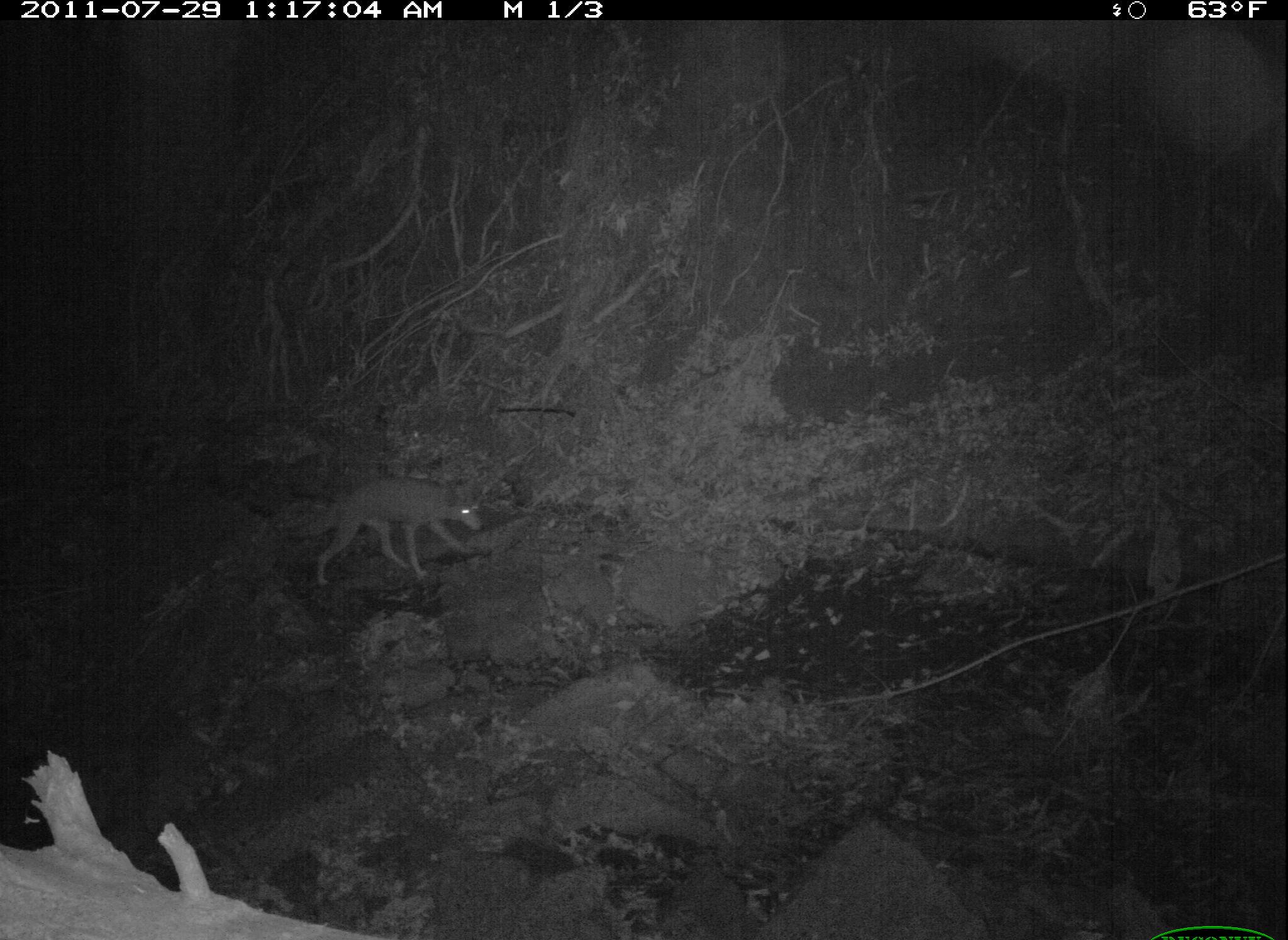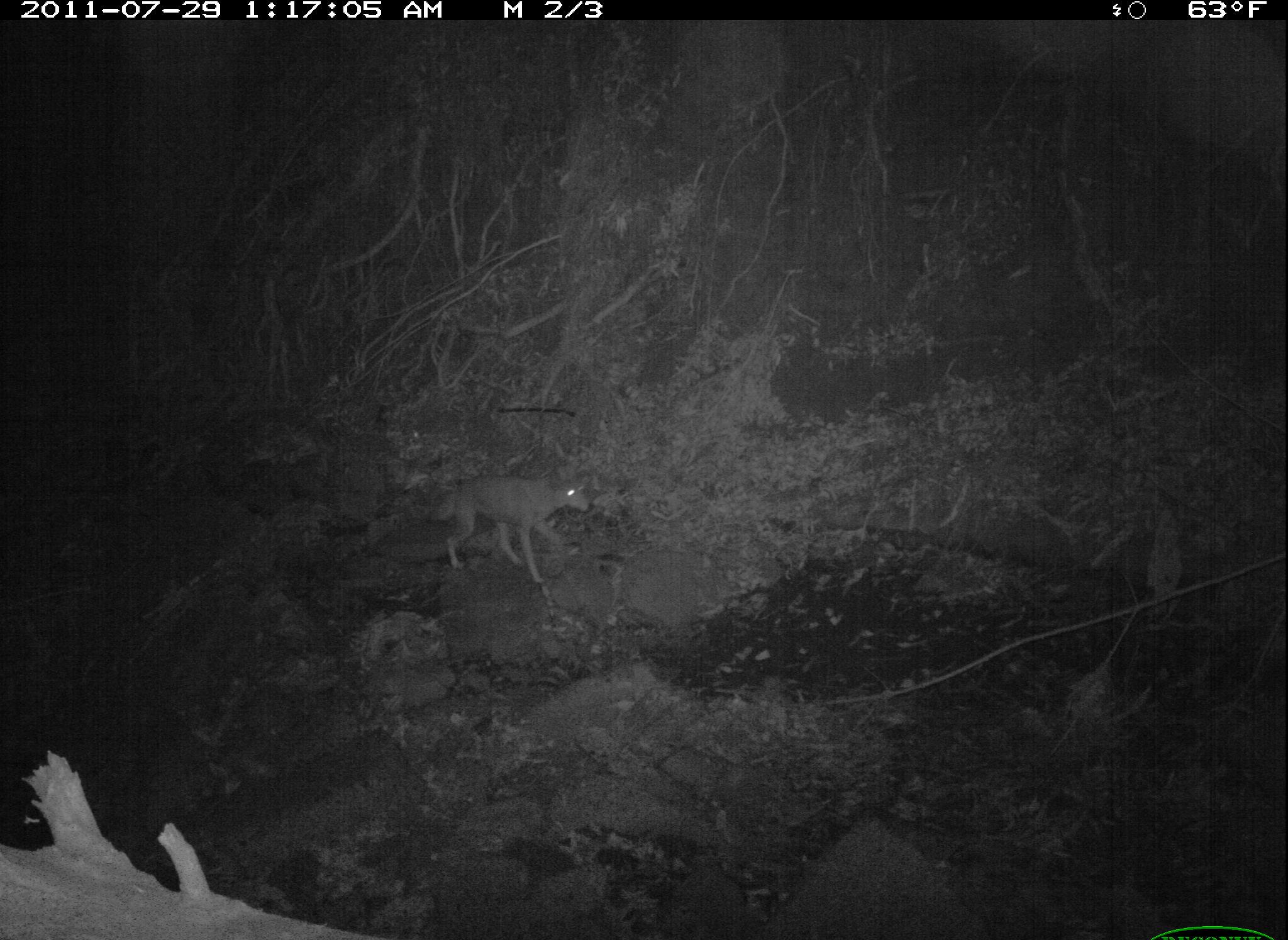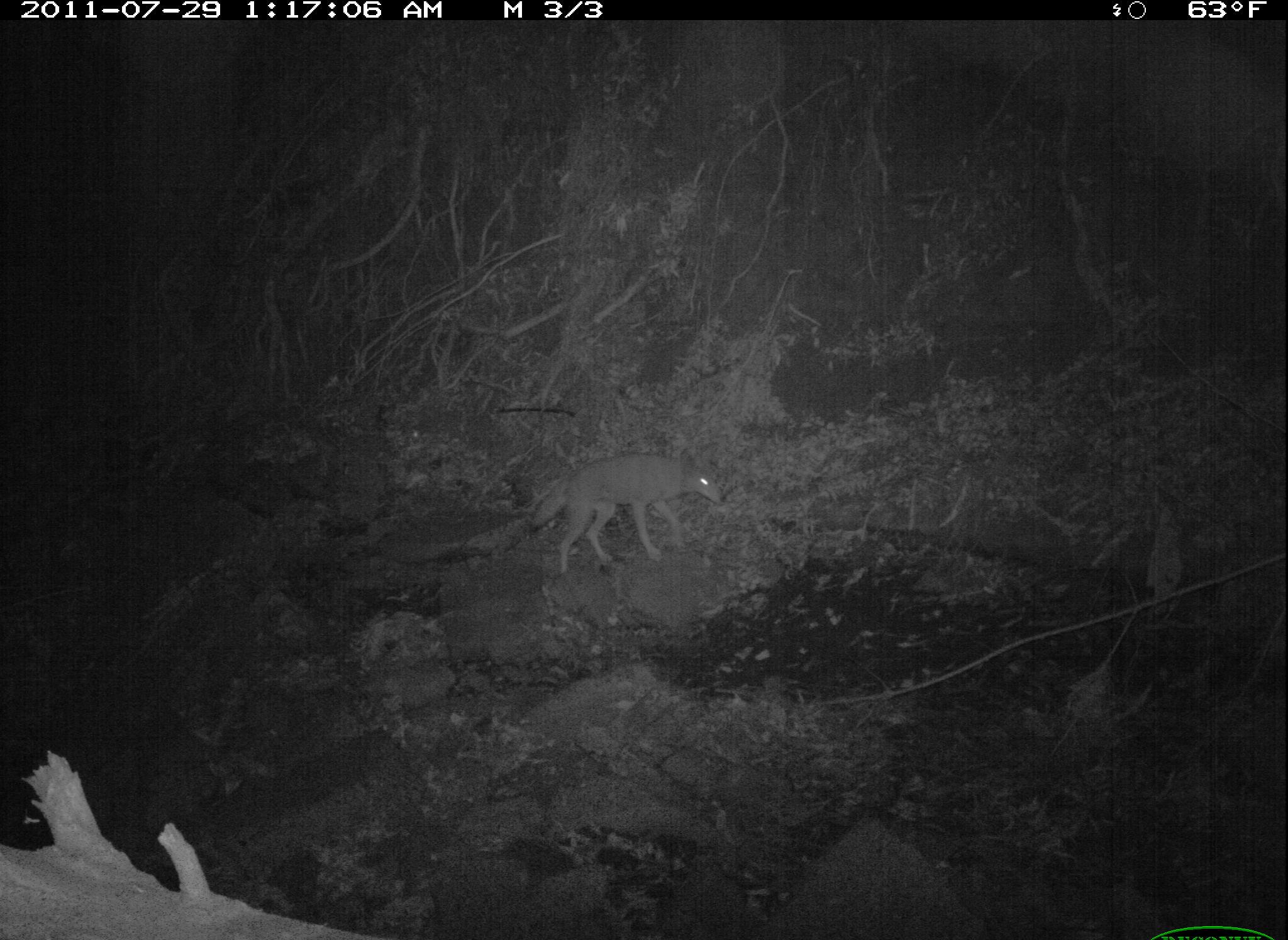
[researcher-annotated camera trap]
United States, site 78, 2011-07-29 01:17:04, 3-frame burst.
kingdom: Animalia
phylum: Chordata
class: Mammalia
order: Carnivora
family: Canidae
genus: Canis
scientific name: Canis latrans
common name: coyote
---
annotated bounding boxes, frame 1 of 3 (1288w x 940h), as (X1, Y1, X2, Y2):
coyote: (285, 464, 499, 610)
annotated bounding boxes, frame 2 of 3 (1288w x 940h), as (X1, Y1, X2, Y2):
coyote: (438, 457, 599, 586)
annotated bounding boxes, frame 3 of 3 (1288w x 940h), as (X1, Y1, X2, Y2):
coyote: (512, 445, 733, 575)